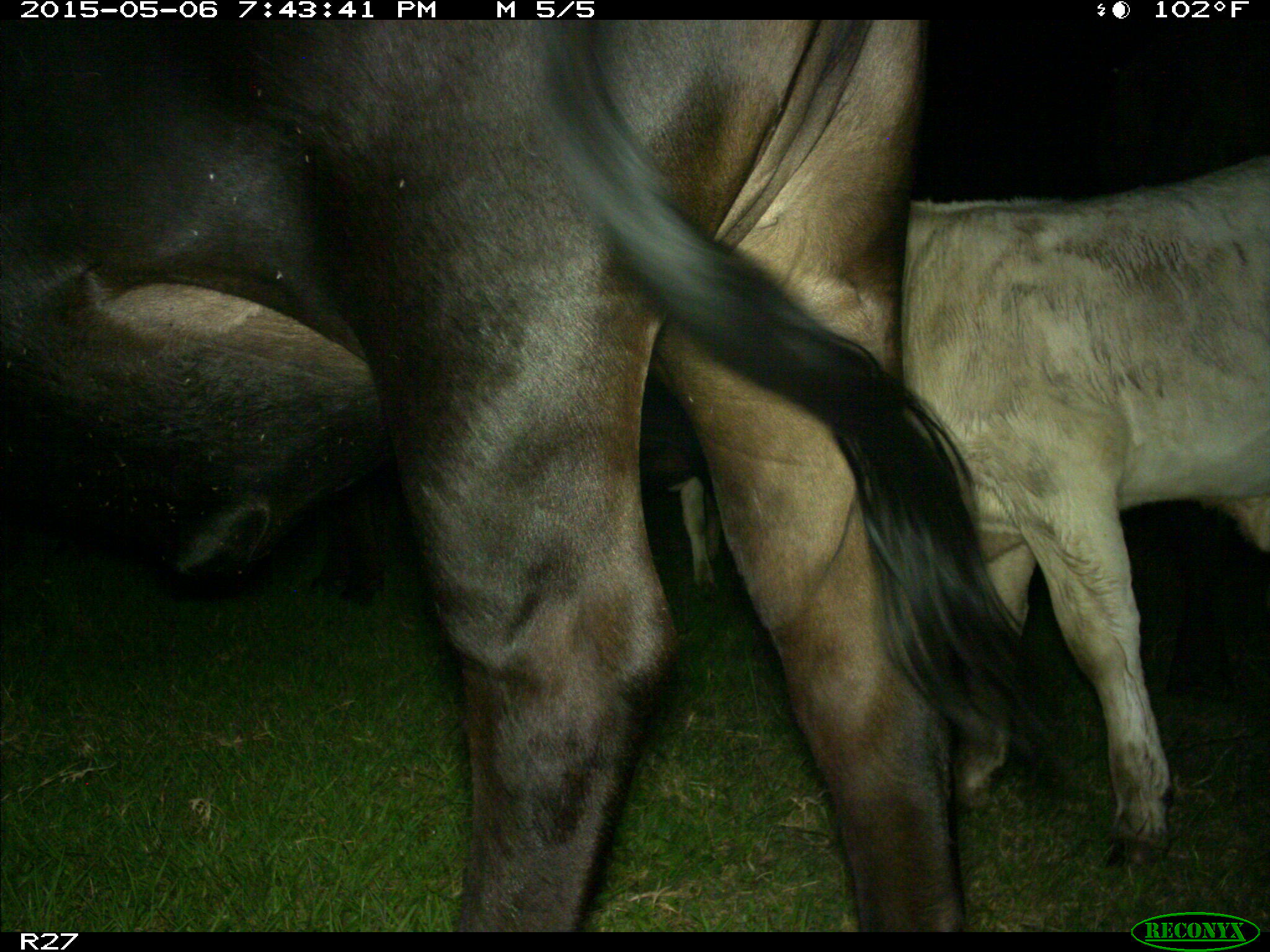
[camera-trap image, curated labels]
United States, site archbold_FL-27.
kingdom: Animalia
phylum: Chordata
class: Mammalia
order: Artiodactyla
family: Bovidae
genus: Bos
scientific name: Bos taurus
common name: domestic cow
Bos taurus (domestic cow).